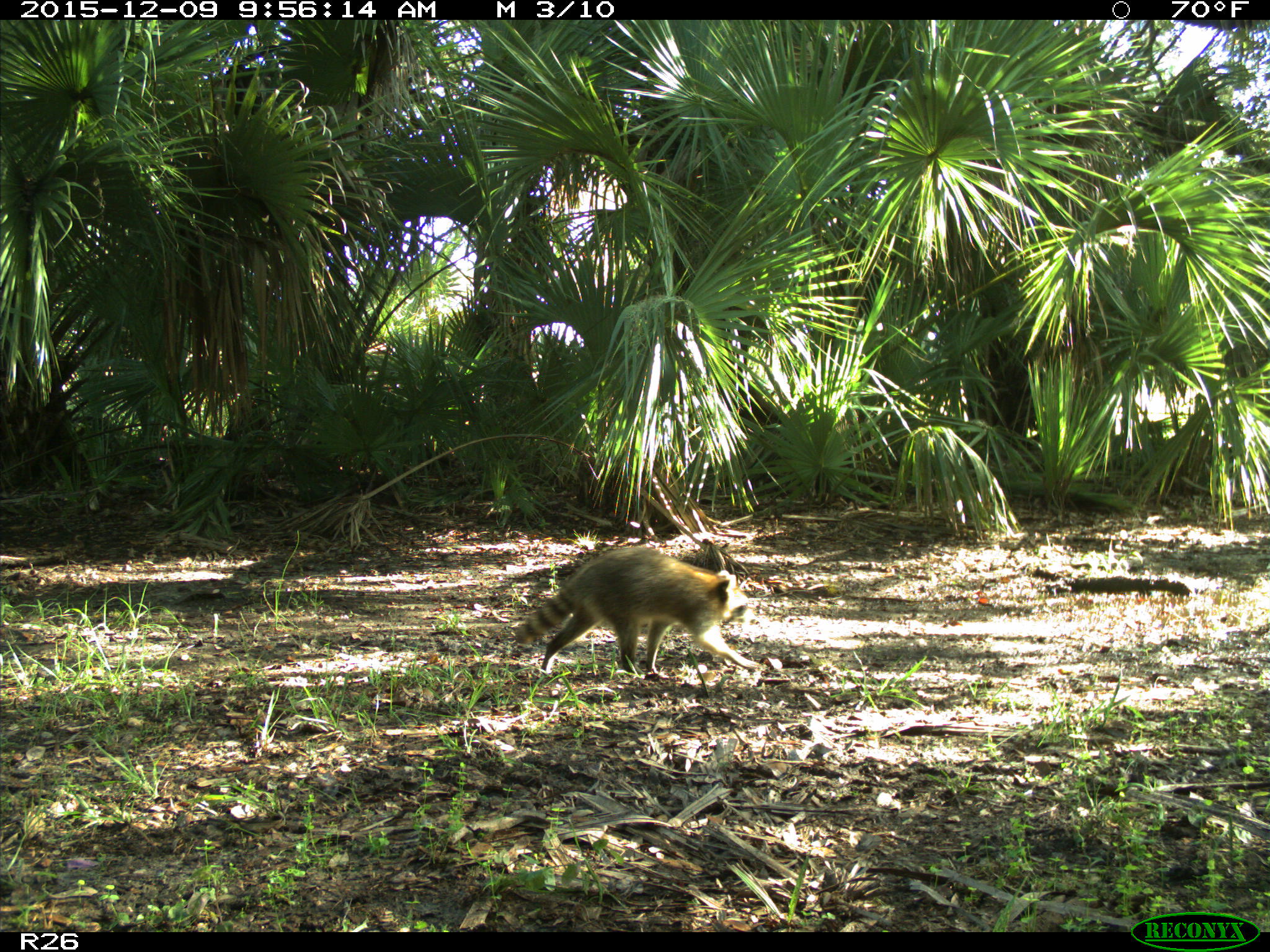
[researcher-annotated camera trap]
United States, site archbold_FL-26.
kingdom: Animalia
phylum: Chordata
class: Mammalia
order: Carnivora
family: Procyonidae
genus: Procyon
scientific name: Procyon lotor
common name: common raccoon